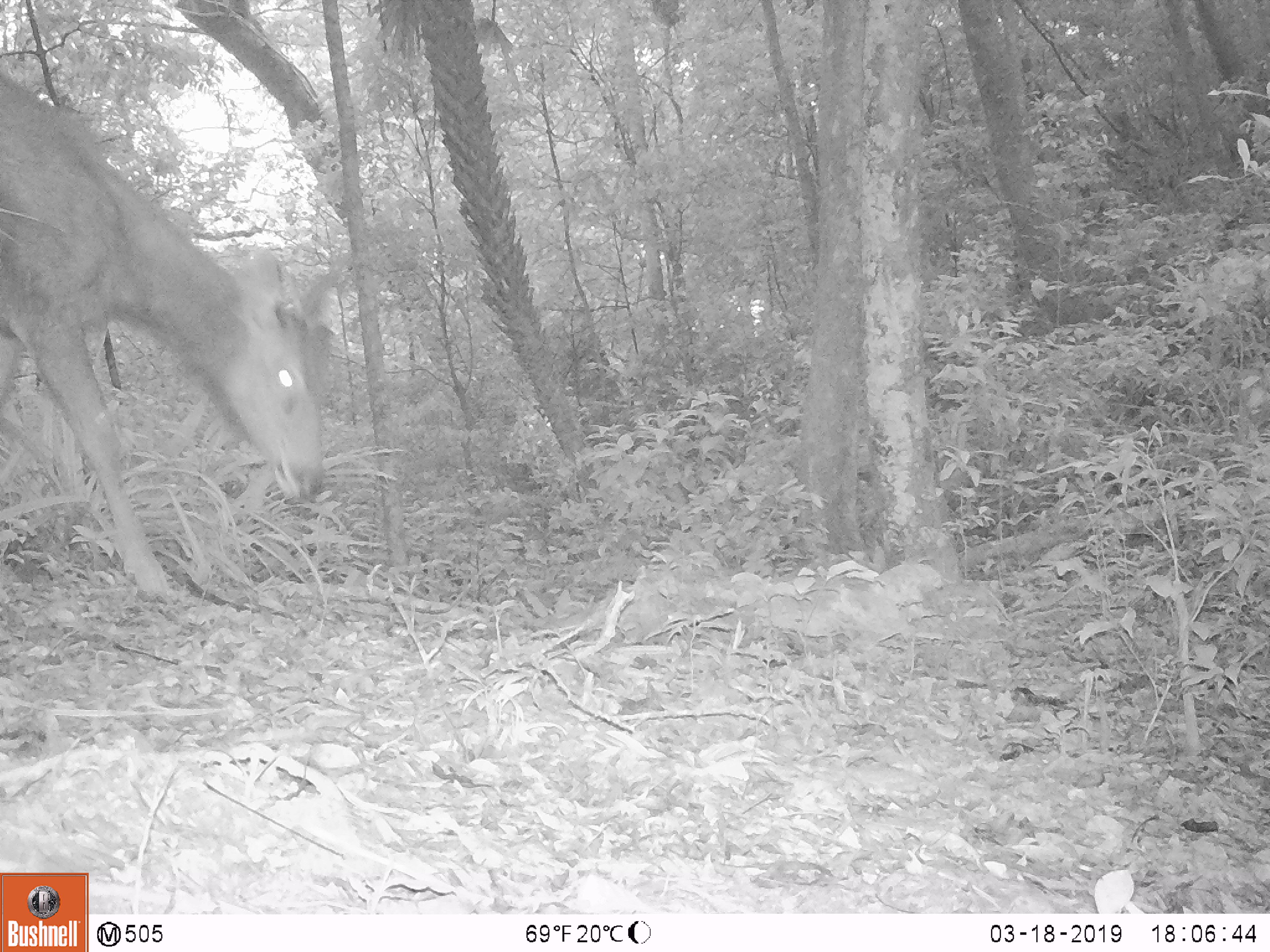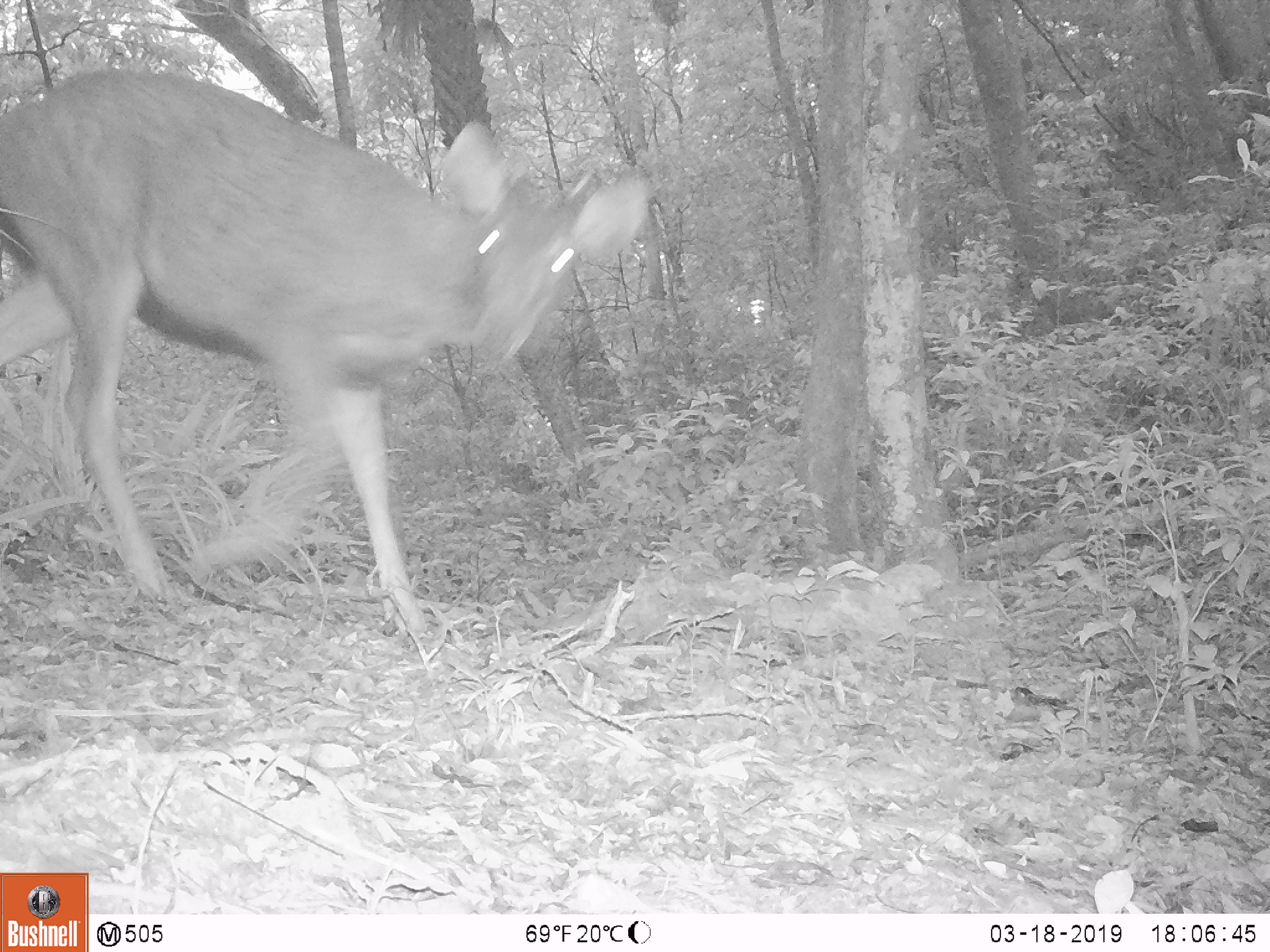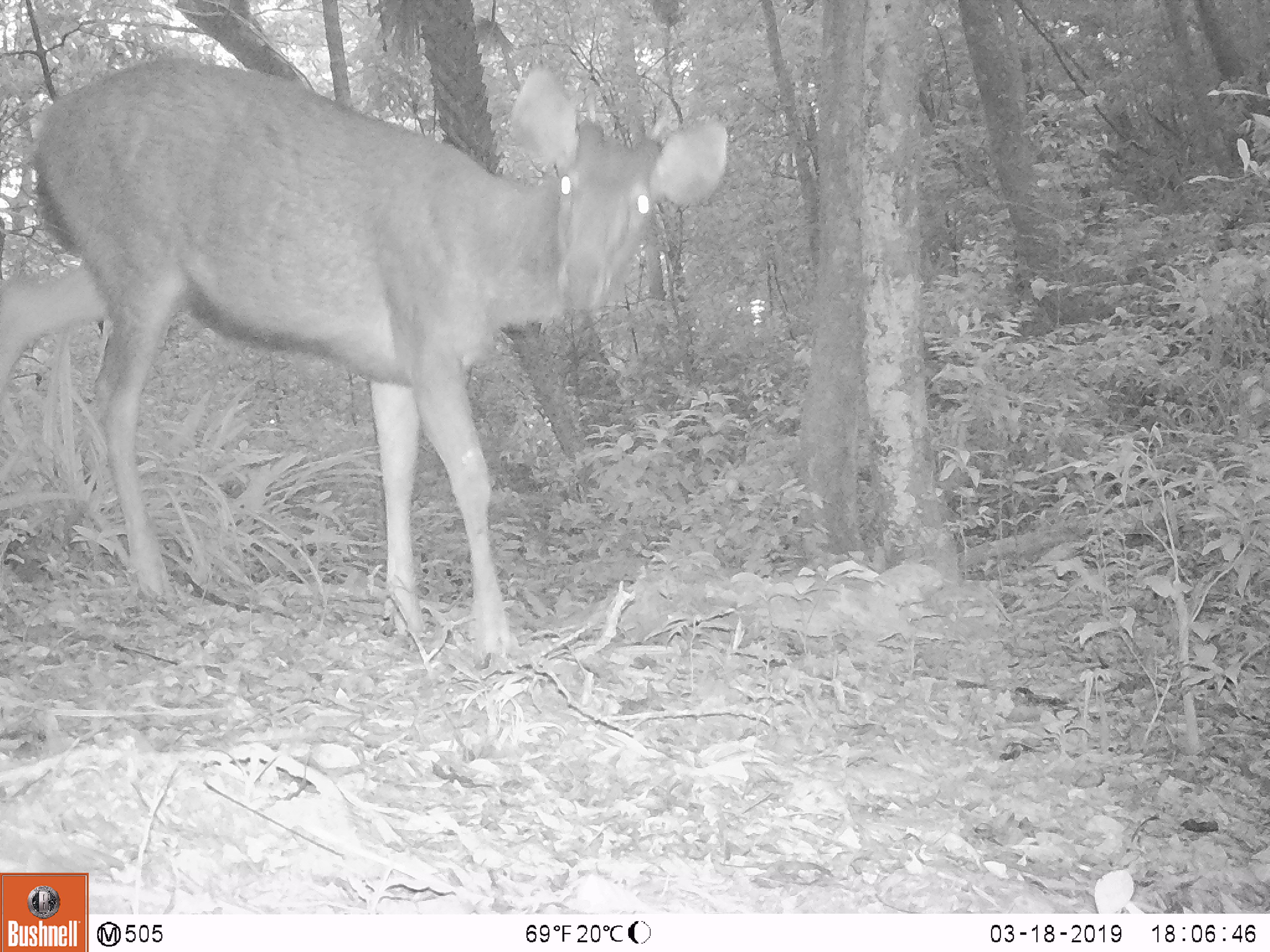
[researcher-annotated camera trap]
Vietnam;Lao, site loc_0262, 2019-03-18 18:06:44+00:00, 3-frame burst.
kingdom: Animalia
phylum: Chordata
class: Mammalia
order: Artiodactyla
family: Cervidae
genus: Rusa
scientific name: Rusa unicolor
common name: sambar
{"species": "sambar (Rusa unicolor)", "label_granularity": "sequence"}